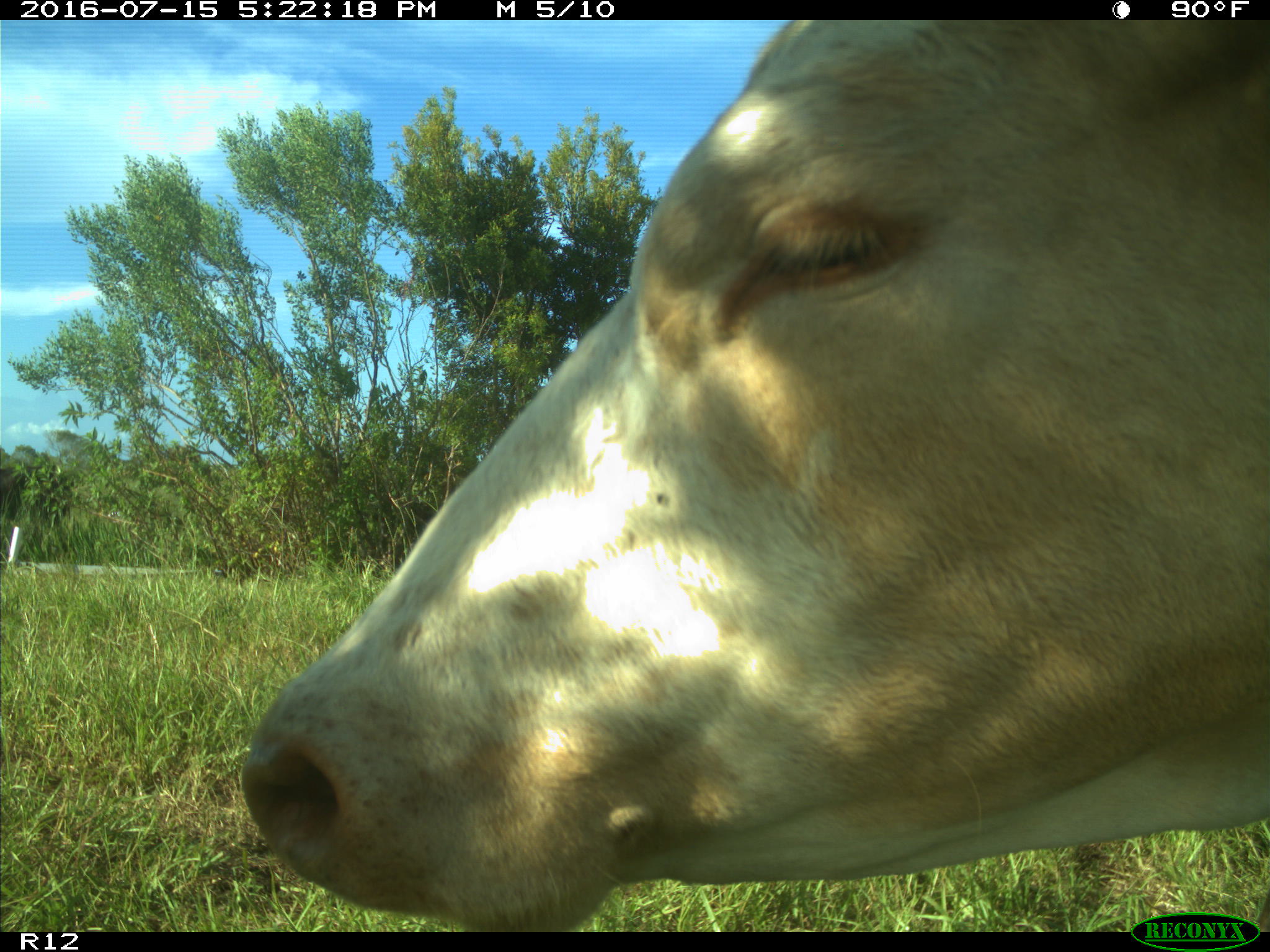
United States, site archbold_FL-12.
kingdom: Animalia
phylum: Chordata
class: Mammalia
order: Artiodactyla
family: Bovidae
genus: Bos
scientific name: Bos taurus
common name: domestic cow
Bos taurus (domestic cow).